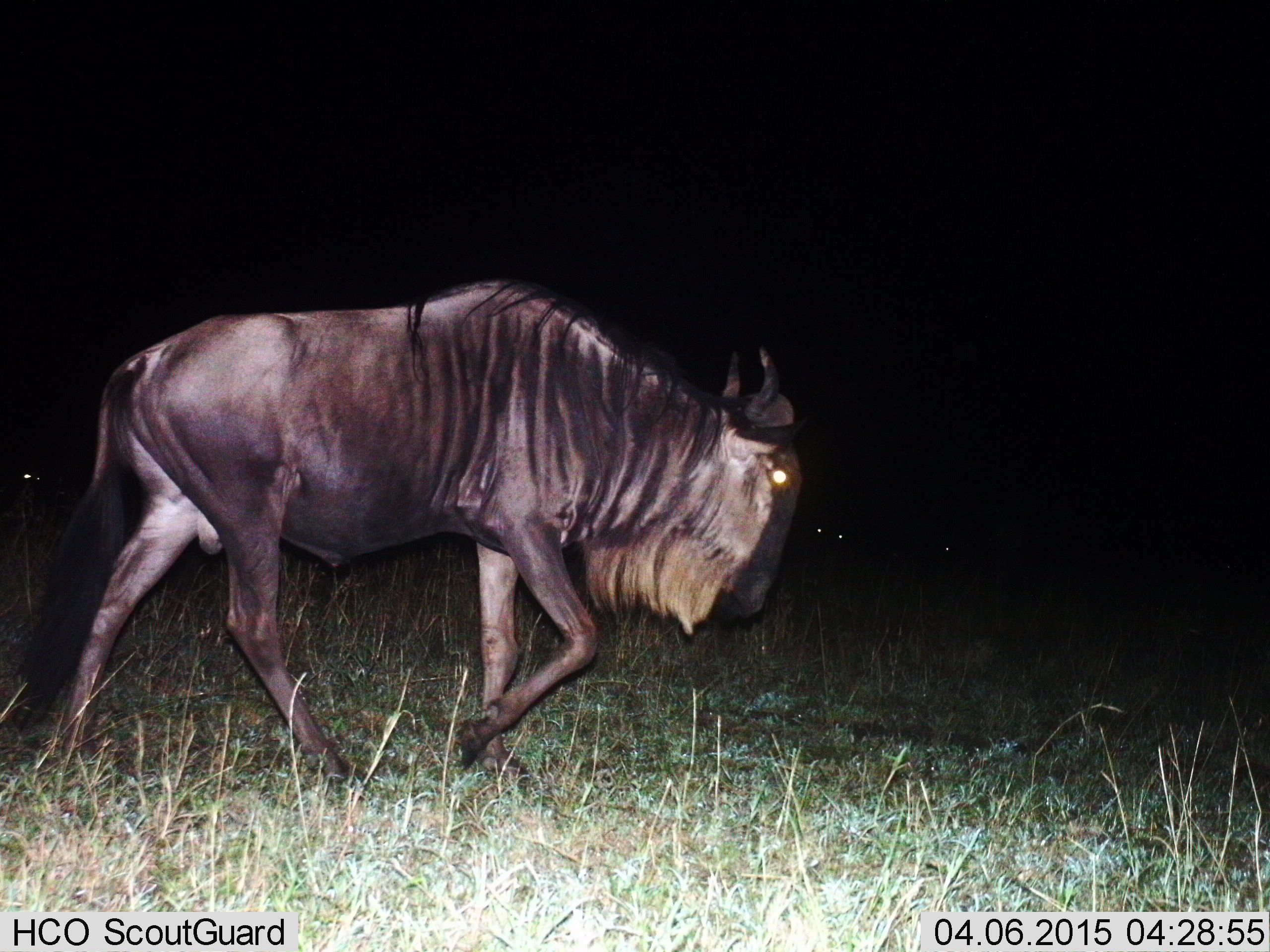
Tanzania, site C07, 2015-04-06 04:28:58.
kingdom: Animalia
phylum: Chordata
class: Mammalia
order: Artiodactyla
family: Bovidae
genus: Connochaetes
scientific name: Connochaetes taurinus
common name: blue wildebeest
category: wildebeest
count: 1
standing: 10%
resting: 0%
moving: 100%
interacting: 0%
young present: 0%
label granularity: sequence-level